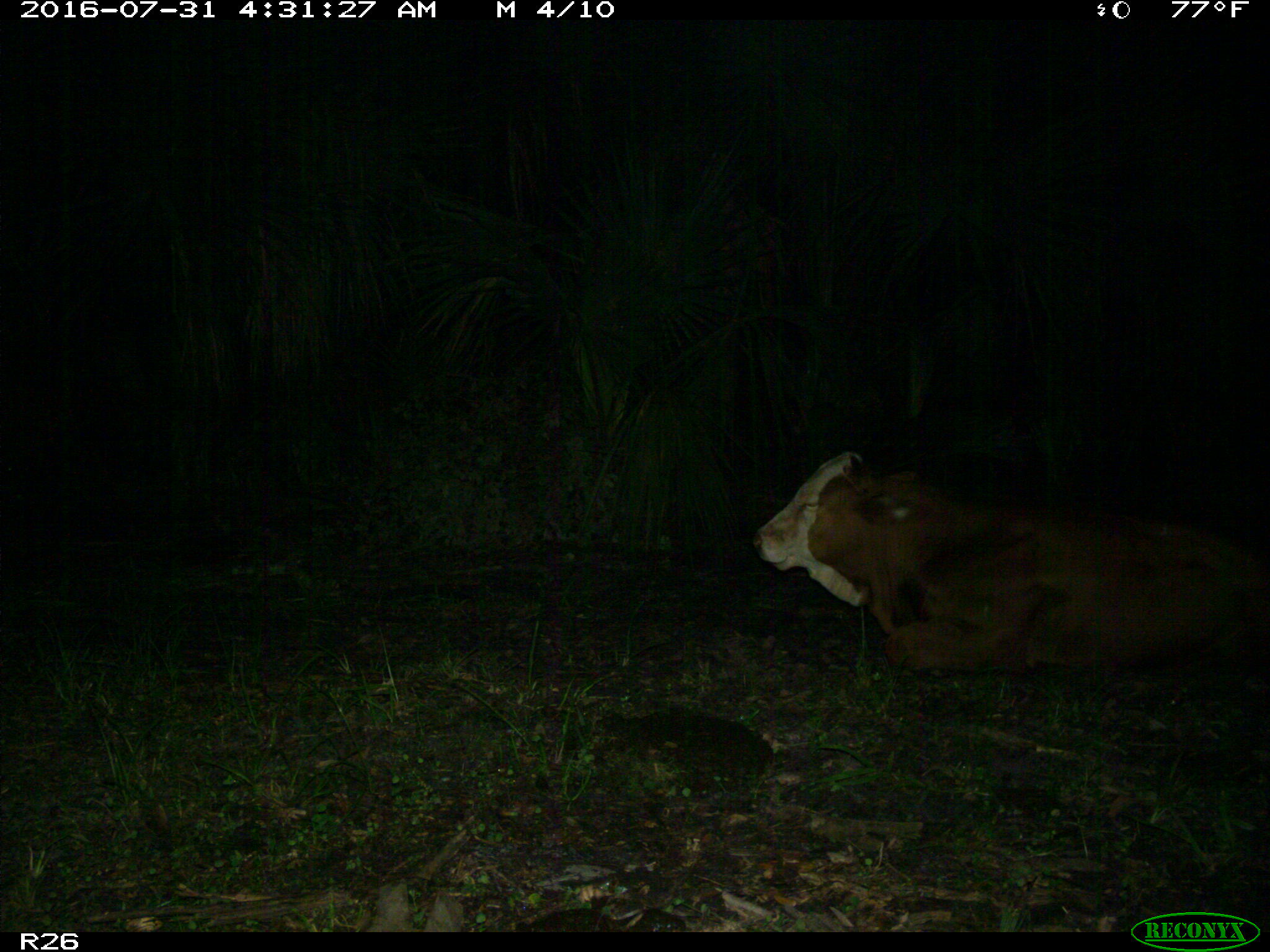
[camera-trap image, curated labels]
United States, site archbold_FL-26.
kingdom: Animalia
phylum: Chordata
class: Mammalia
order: Artiodactyla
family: Bovidae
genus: Bos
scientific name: Bos taurus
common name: domestic cow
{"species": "Bos taurus (domestic cow)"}